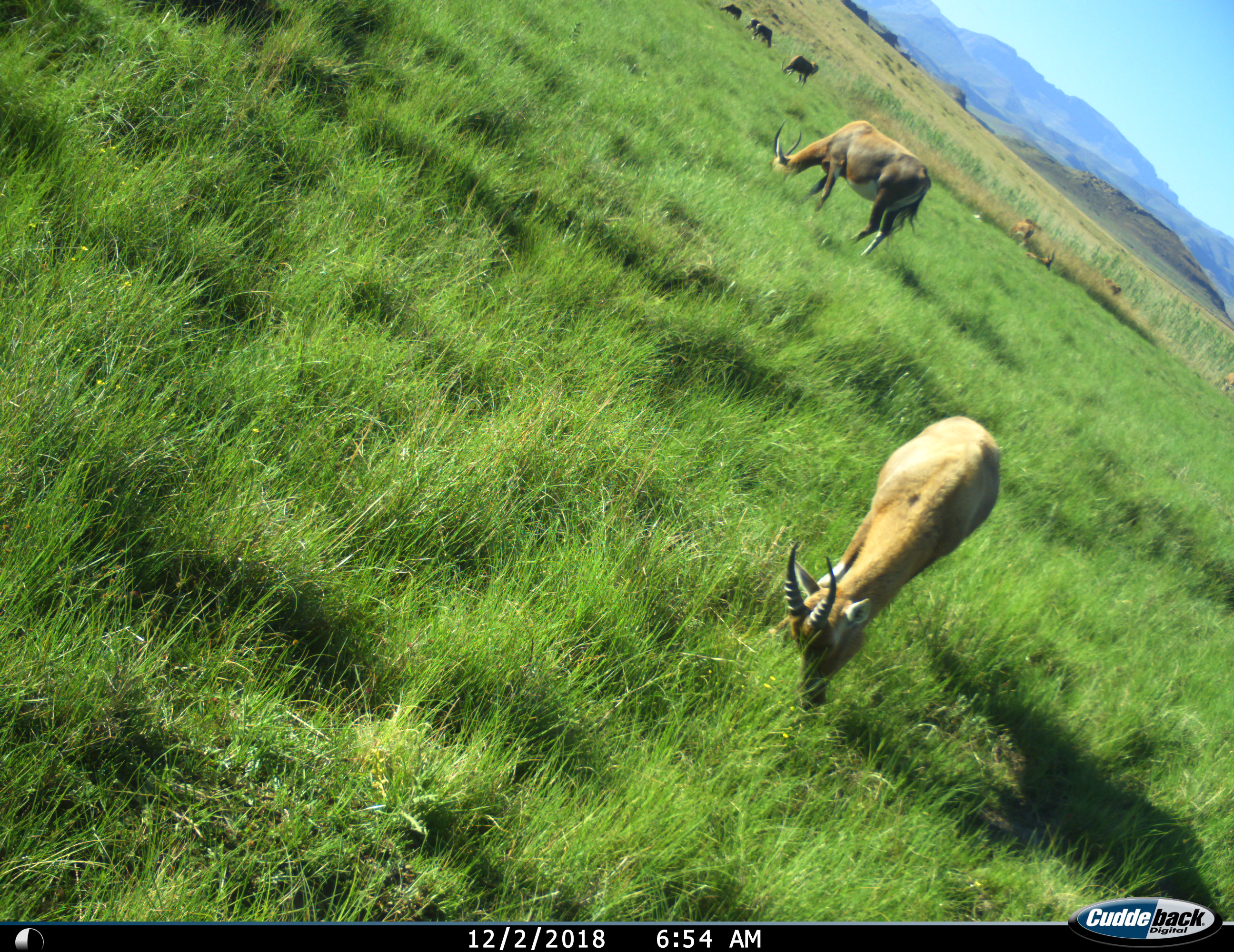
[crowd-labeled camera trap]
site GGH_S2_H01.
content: unidentified animal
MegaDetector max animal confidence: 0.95